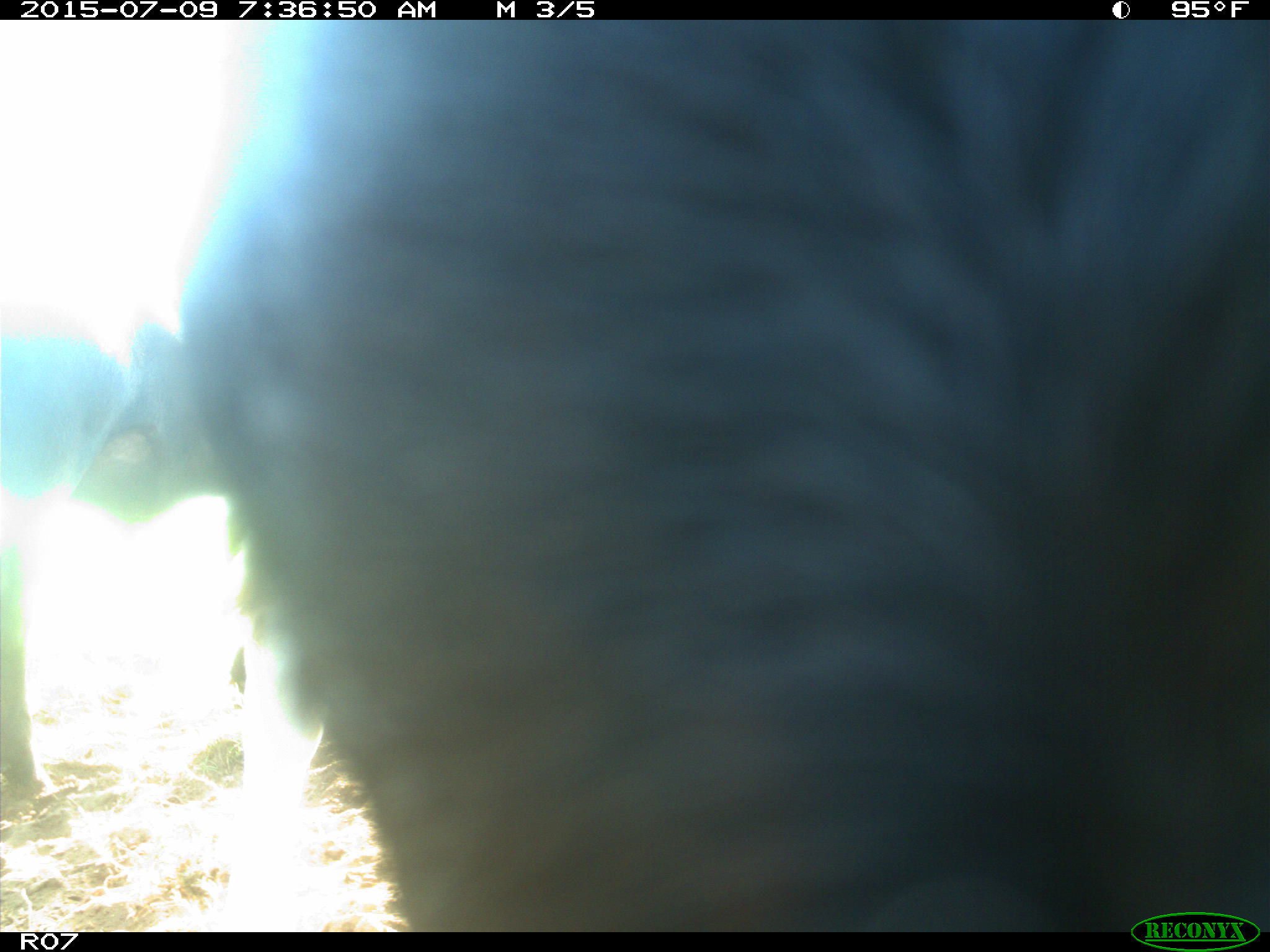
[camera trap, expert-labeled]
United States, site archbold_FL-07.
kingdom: Animalia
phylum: Chordata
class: Mammalia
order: Artiodactyla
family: Bovidae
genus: Bos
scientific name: Bos taurus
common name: domestic cow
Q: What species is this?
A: Bos taurus (domestic cow).